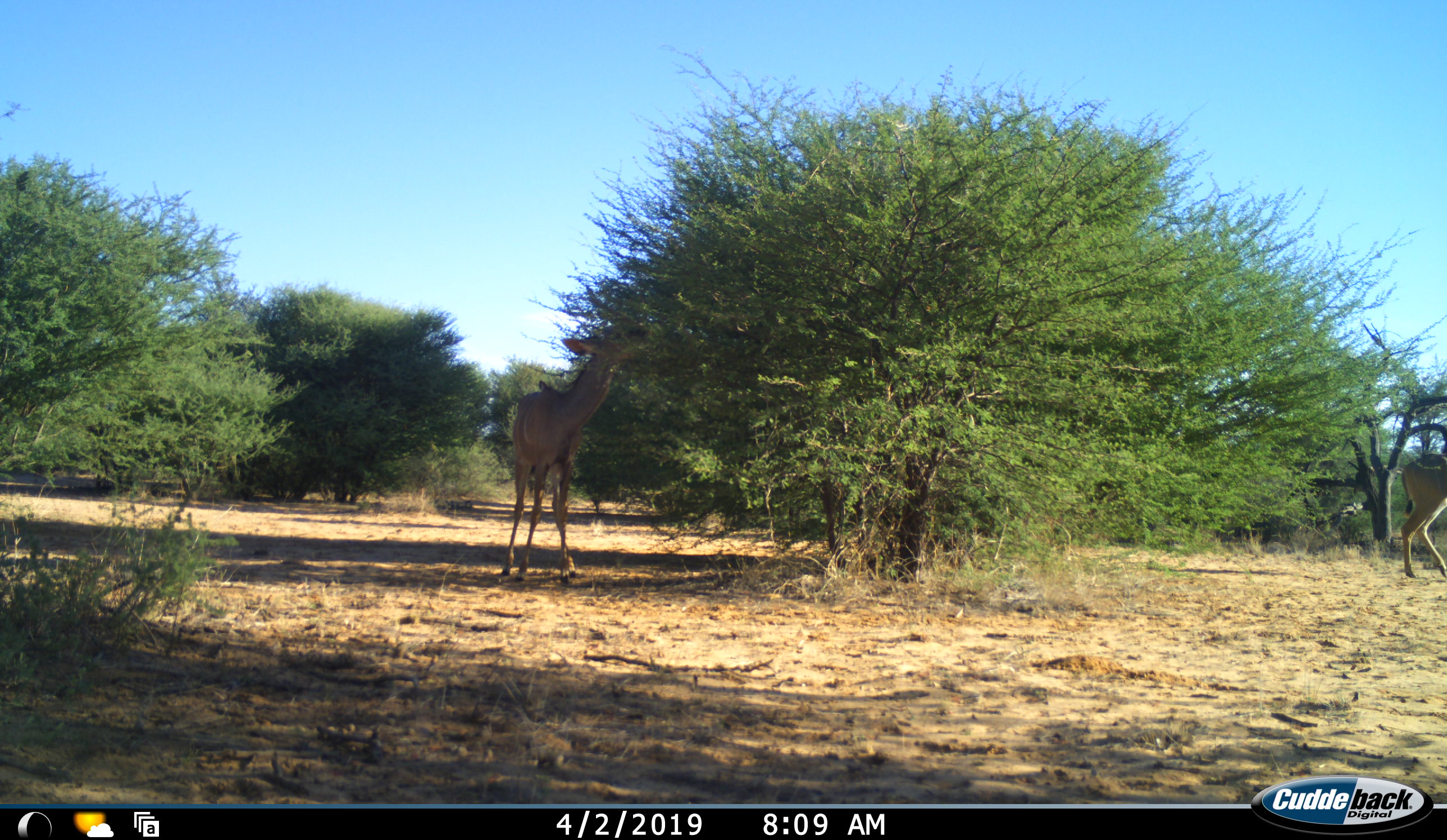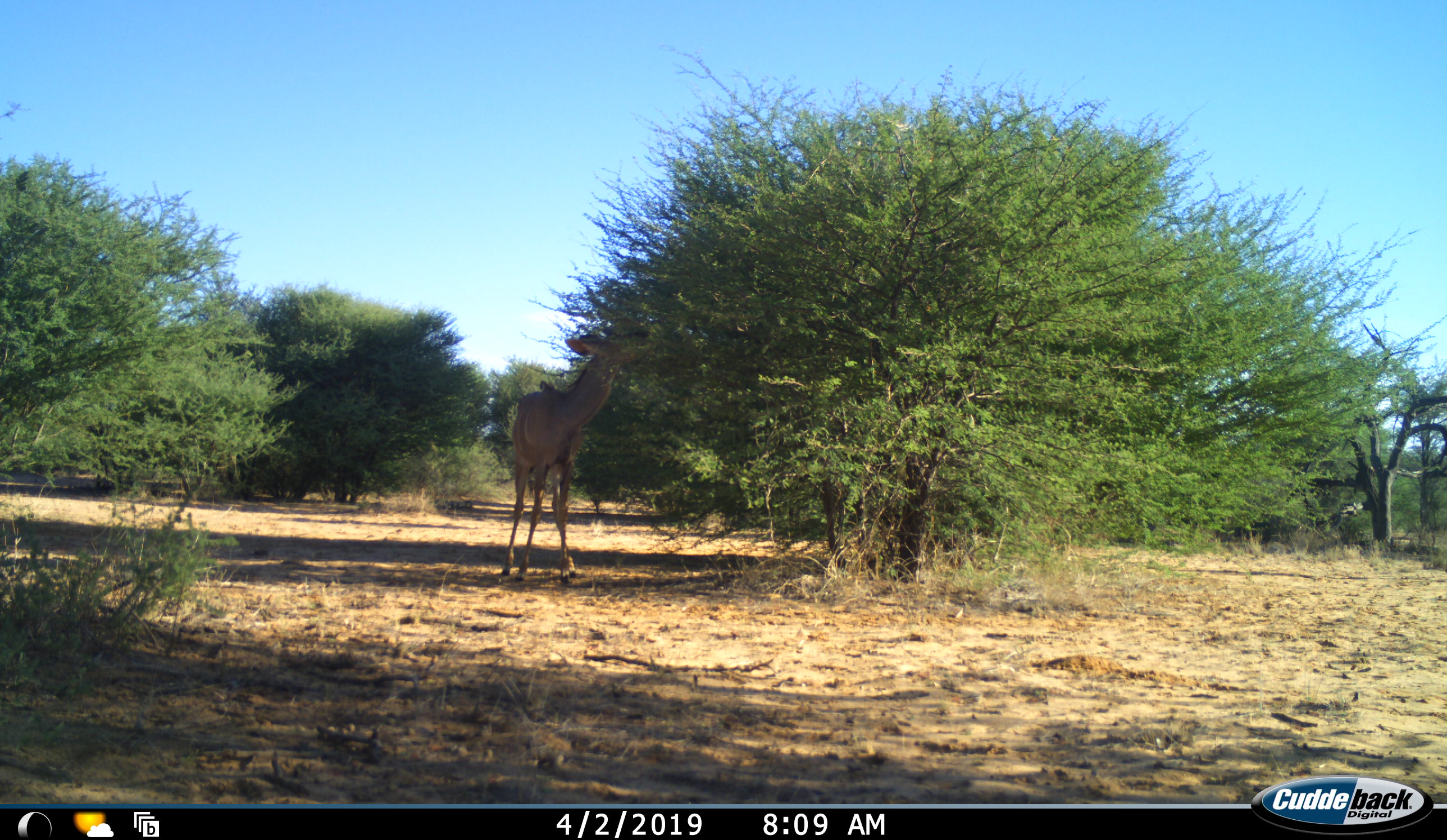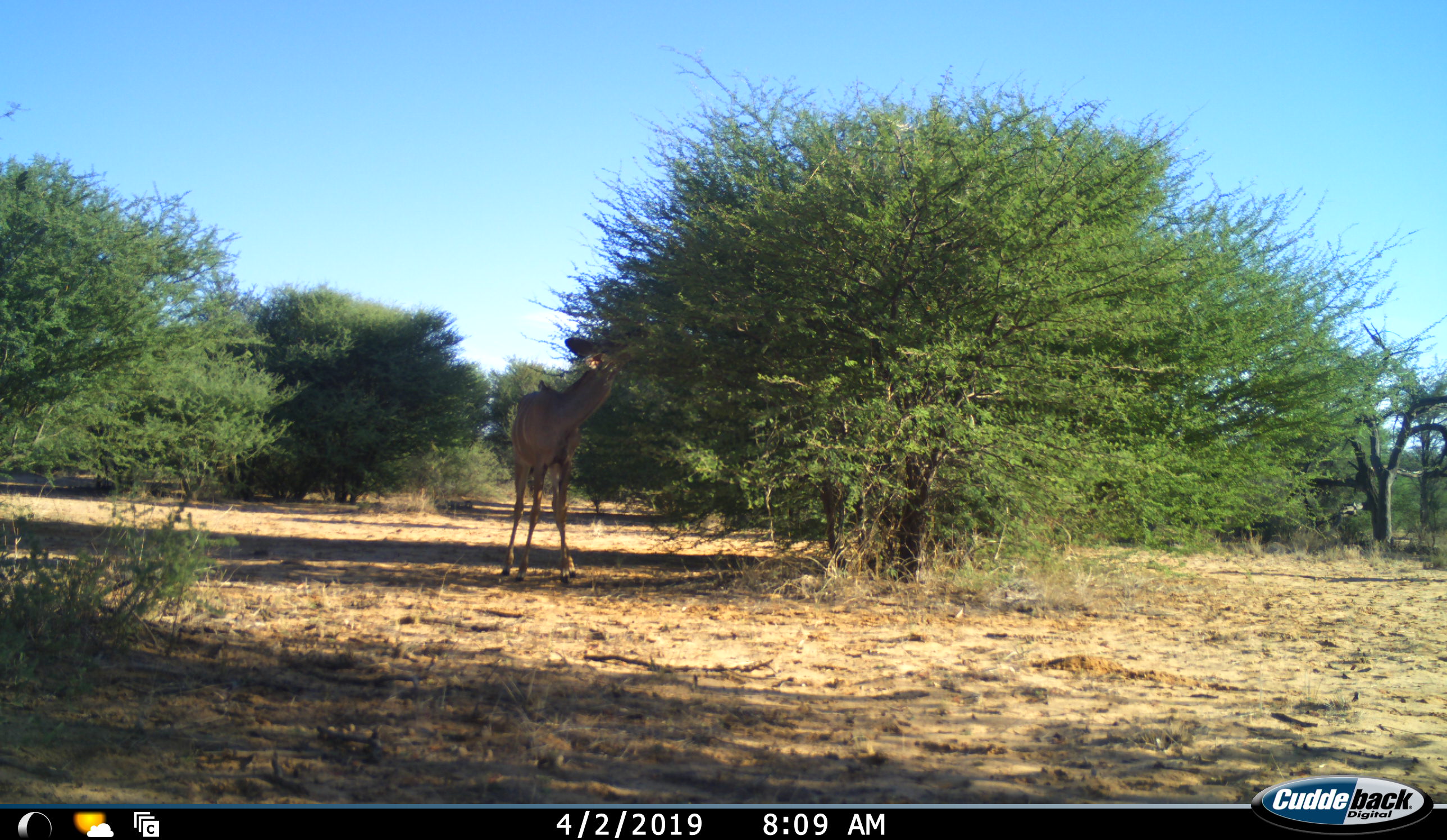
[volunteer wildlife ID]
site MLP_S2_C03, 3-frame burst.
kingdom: Animalia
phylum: Chordata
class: Mammalia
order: Artiodactyla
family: Bovidae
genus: Tragelaphus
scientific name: Tragelaphus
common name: kudu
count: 2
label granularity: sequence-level